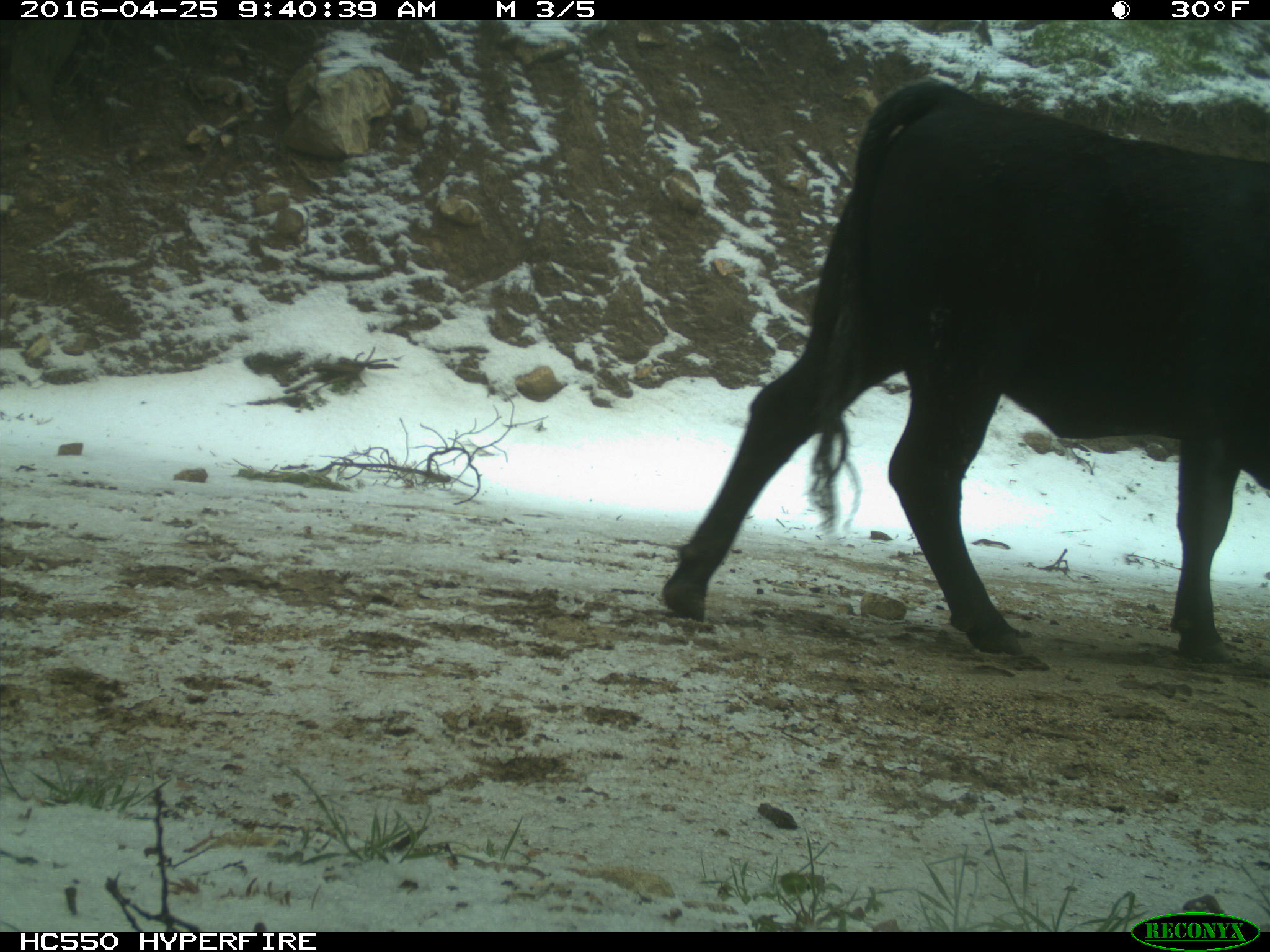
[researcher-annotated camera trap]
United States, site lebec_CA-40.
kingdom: Animalia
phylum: Chordata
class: Mammalia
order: Artiodactyla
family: Bovidae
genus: Bos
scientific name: Bos taurus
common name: domestic cow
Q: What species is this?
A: Bos taurus (domestic cow).